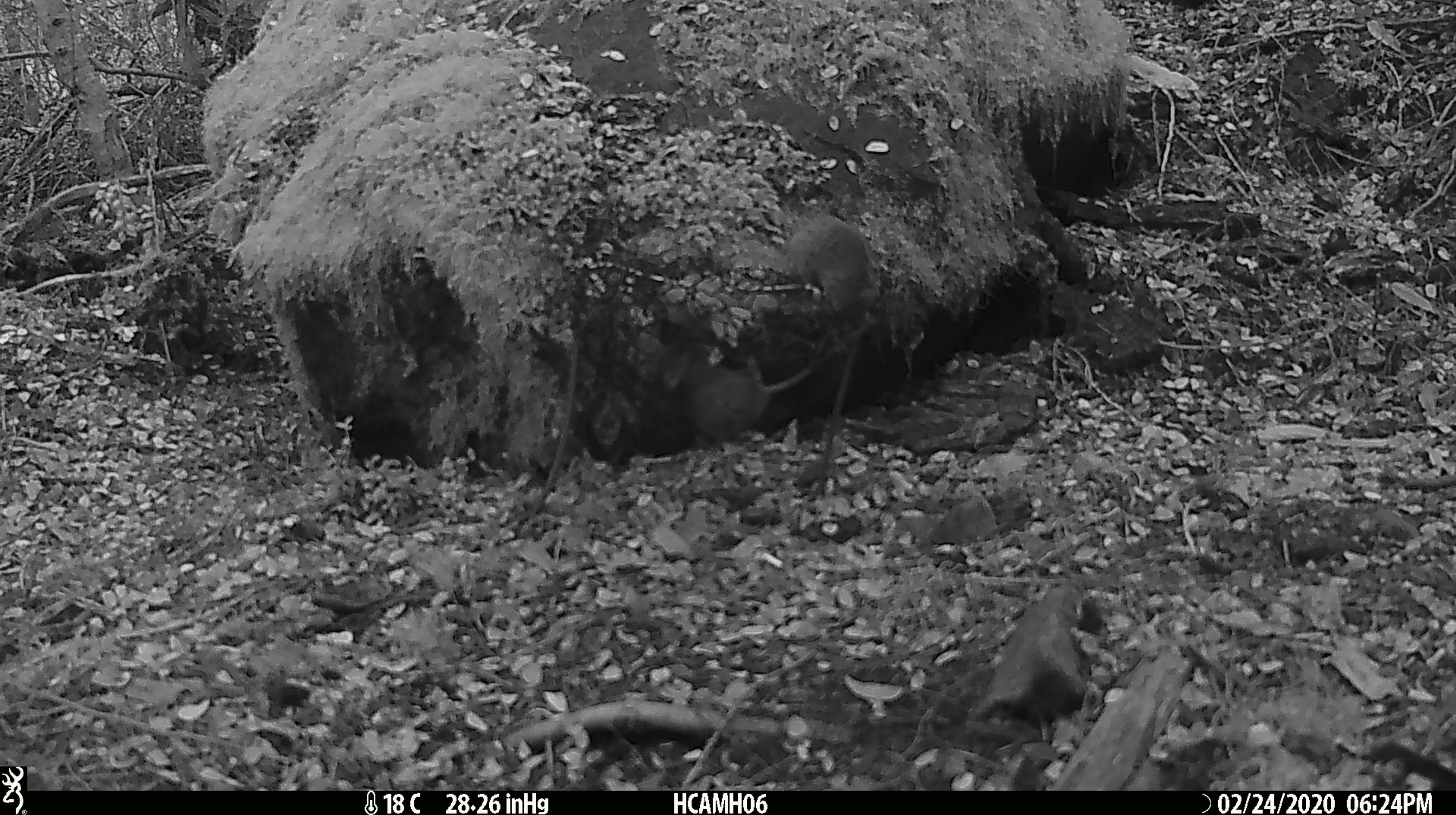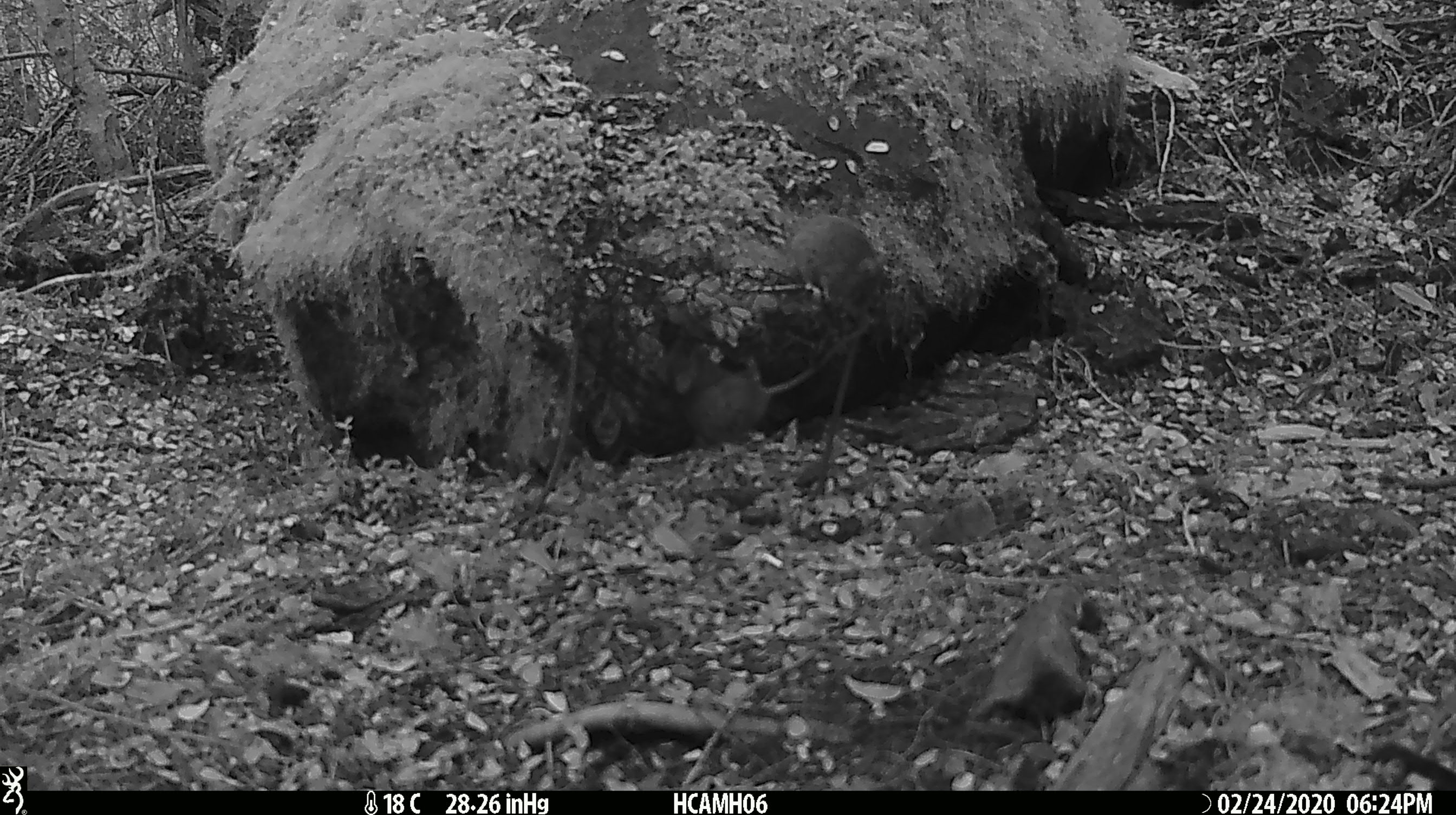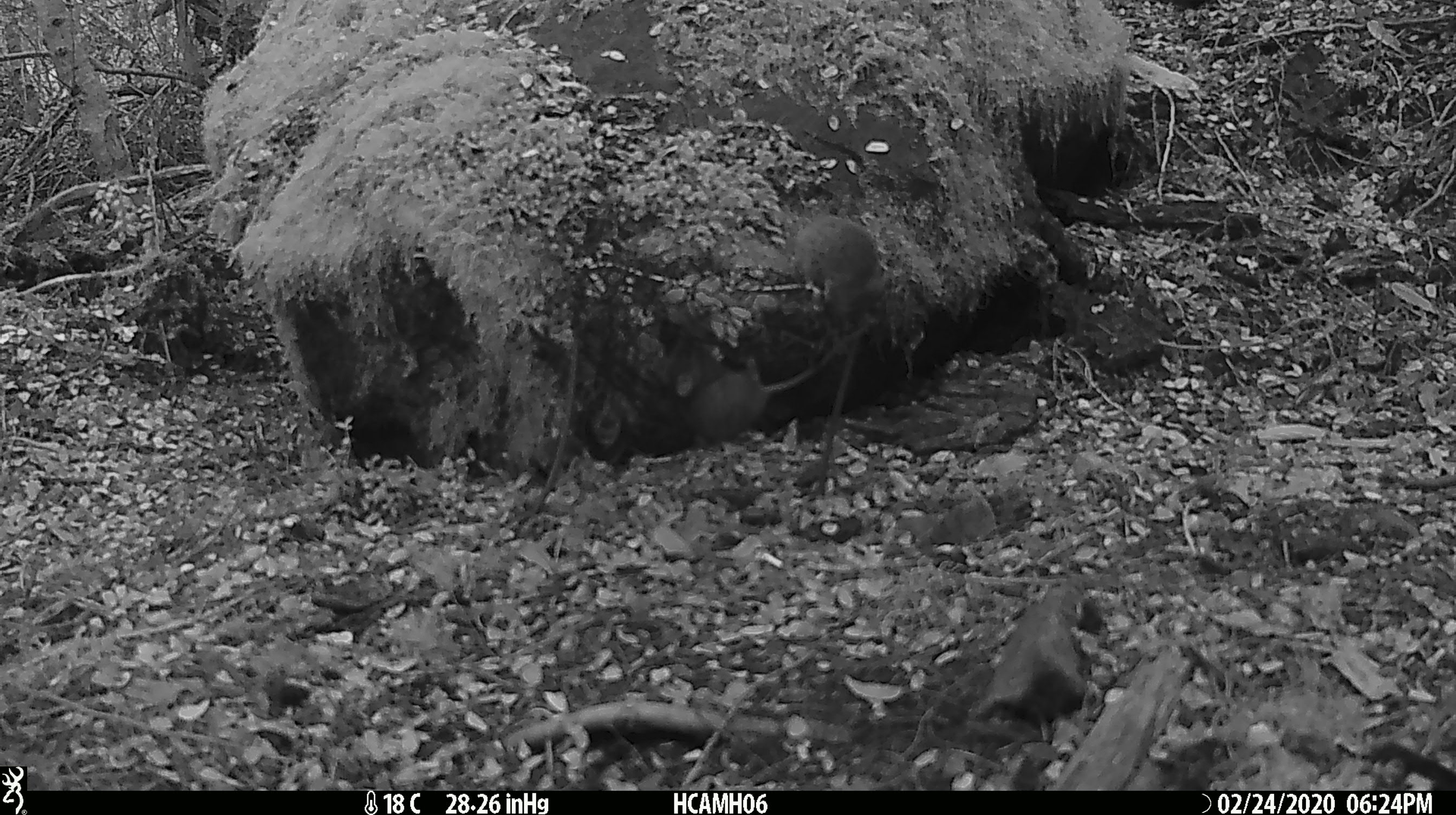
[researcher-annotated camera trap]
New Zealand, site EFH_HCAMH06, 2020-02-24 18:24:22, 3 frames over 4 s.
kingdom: Animalia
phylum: Chordata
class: Mammalia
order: Rodentia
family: Muridae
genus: Mus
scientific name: Mus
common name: mouse